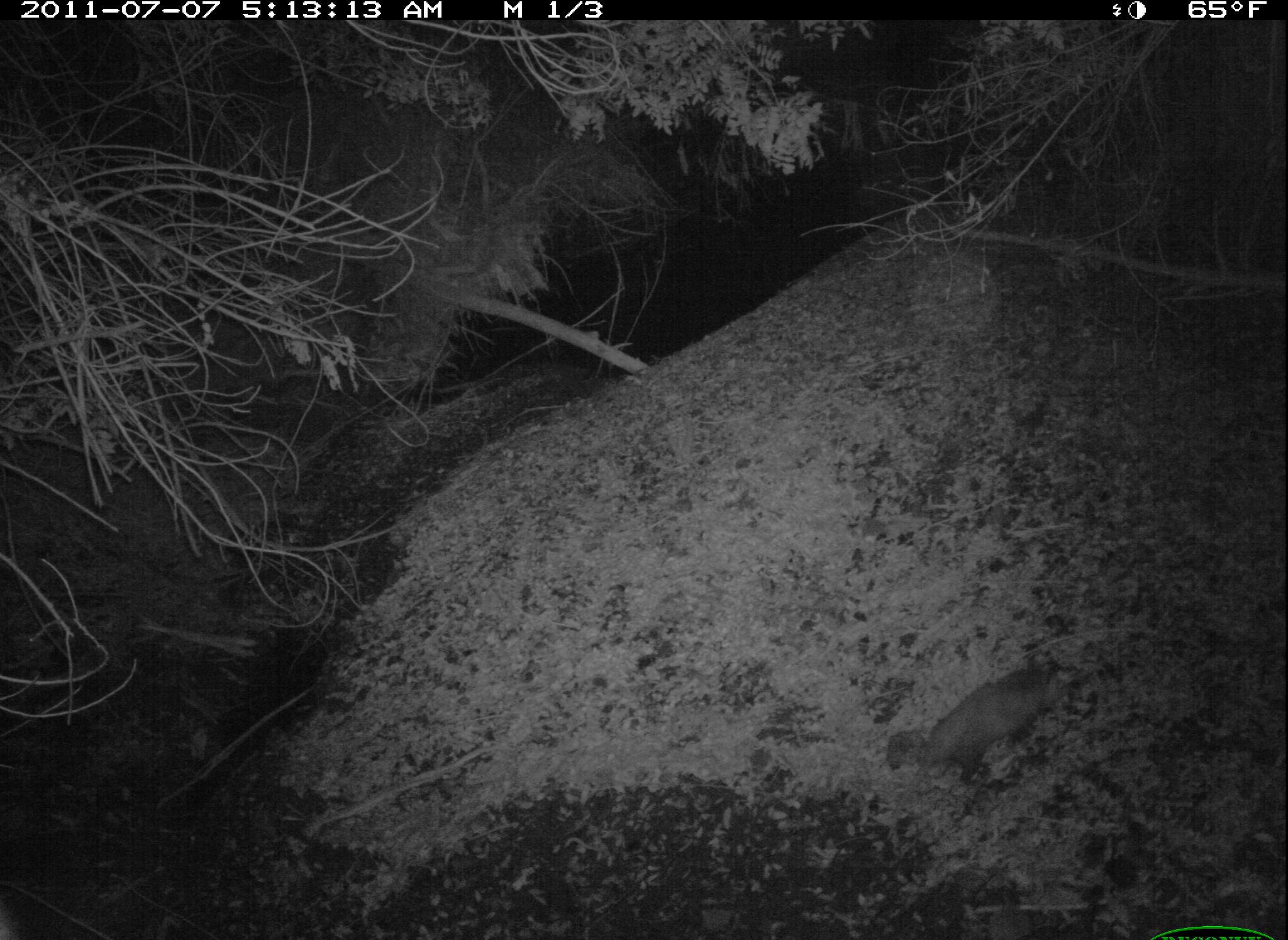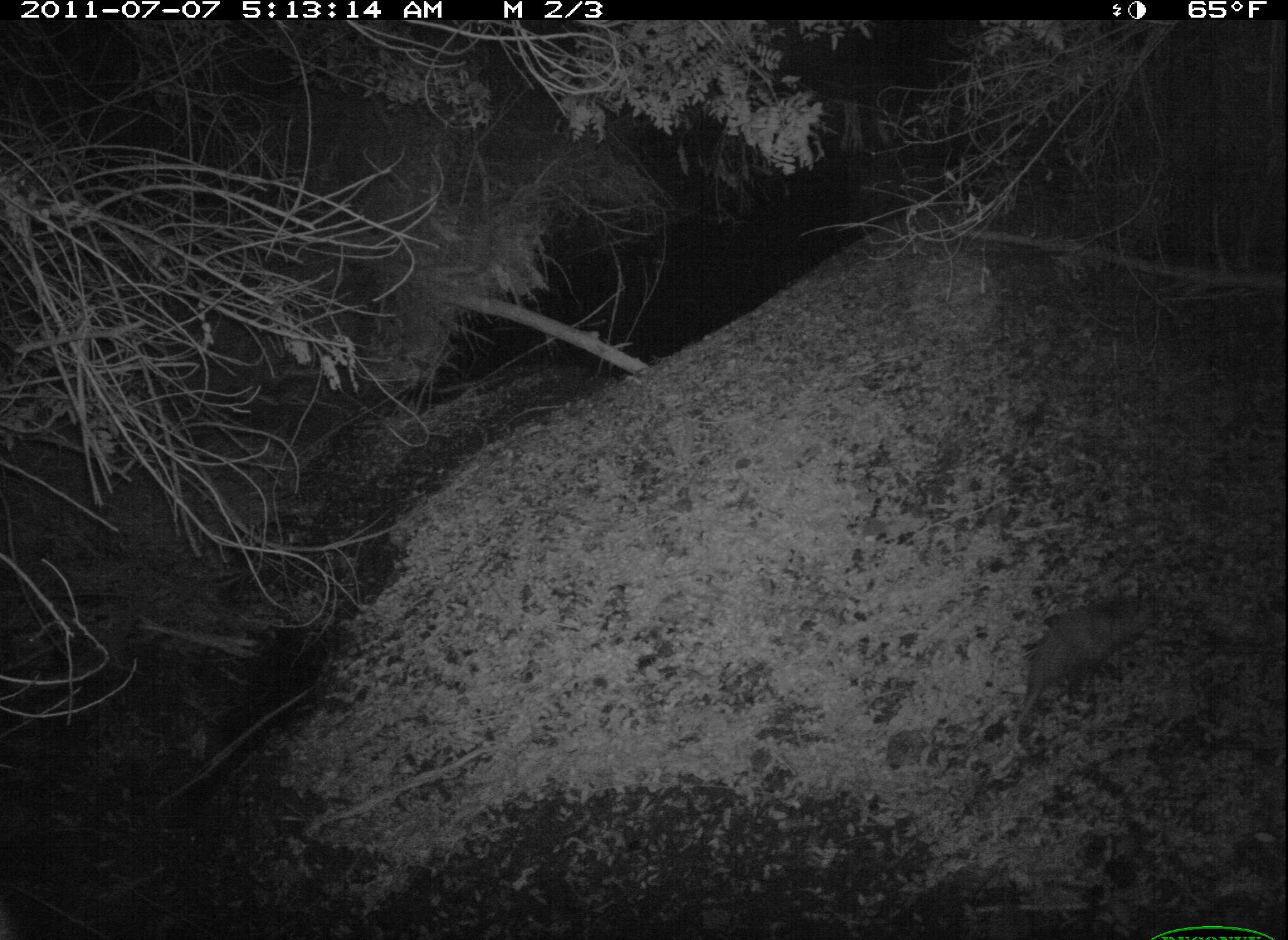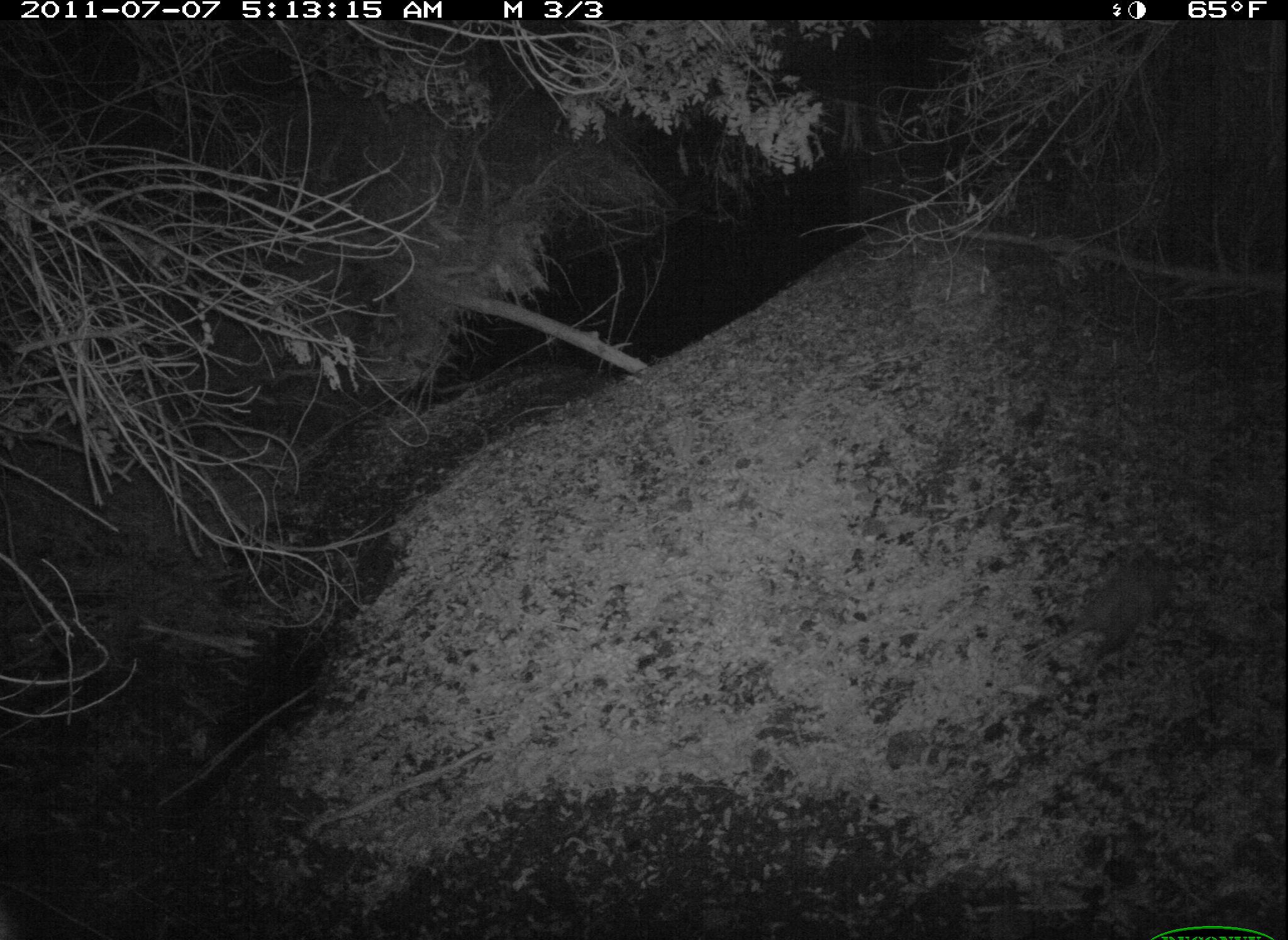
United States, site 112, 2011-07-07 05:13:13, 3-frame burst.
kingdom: Animalia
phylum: Chordata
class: Mammalia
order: Didelphimorphia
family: Didelphidae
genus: Didelphis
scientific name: Didelphis virginiana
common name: virginia opossum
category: opossum